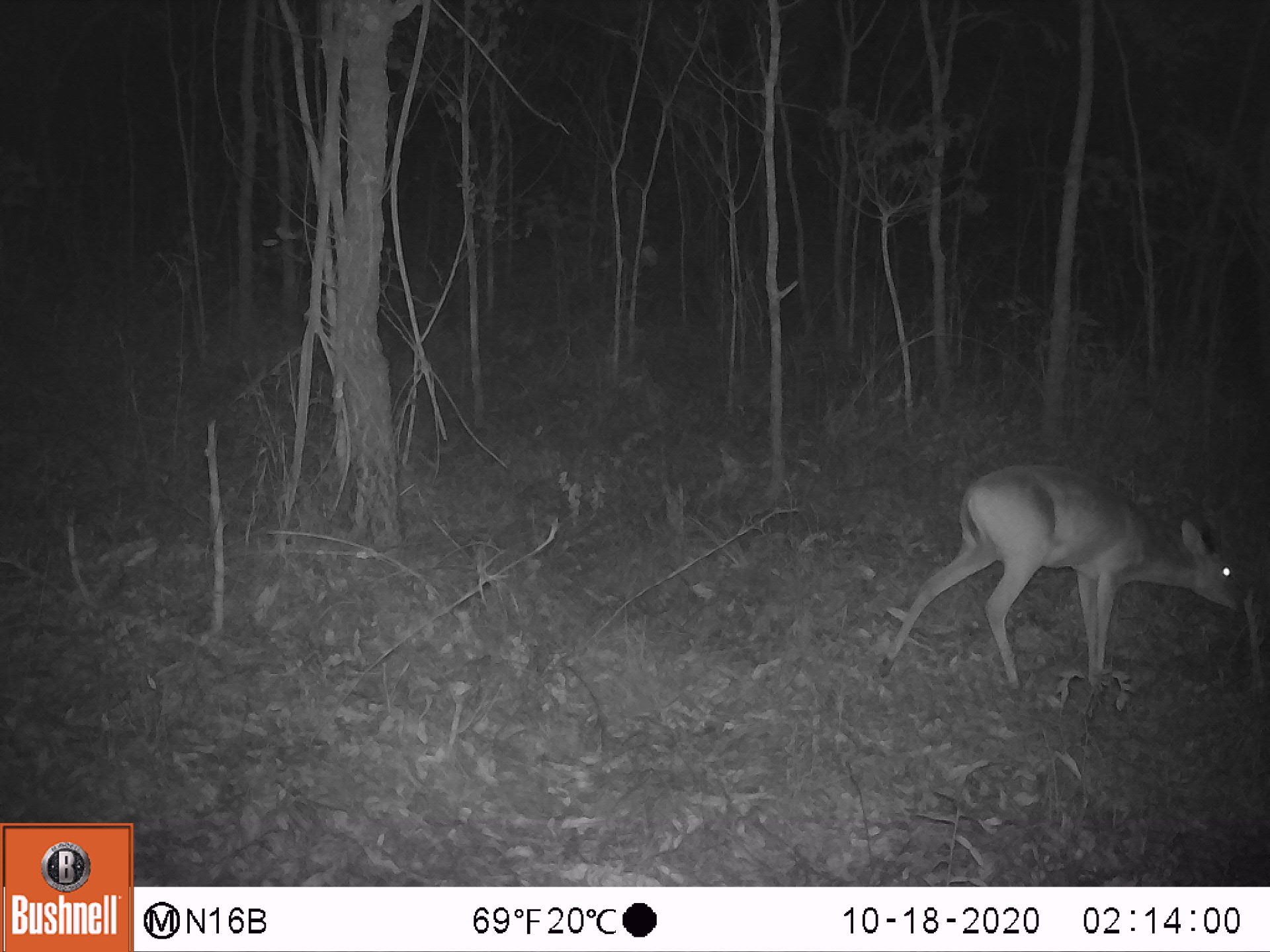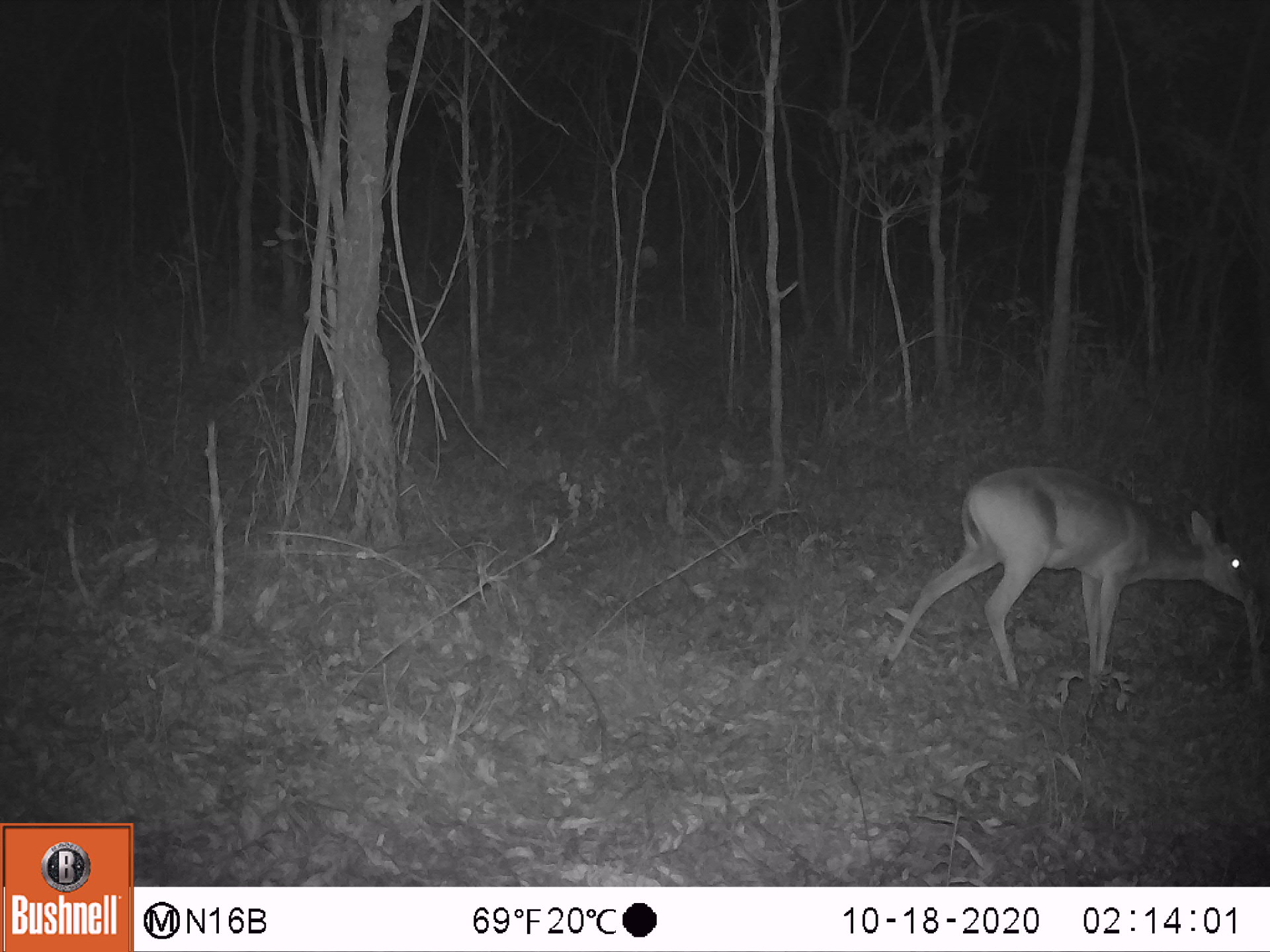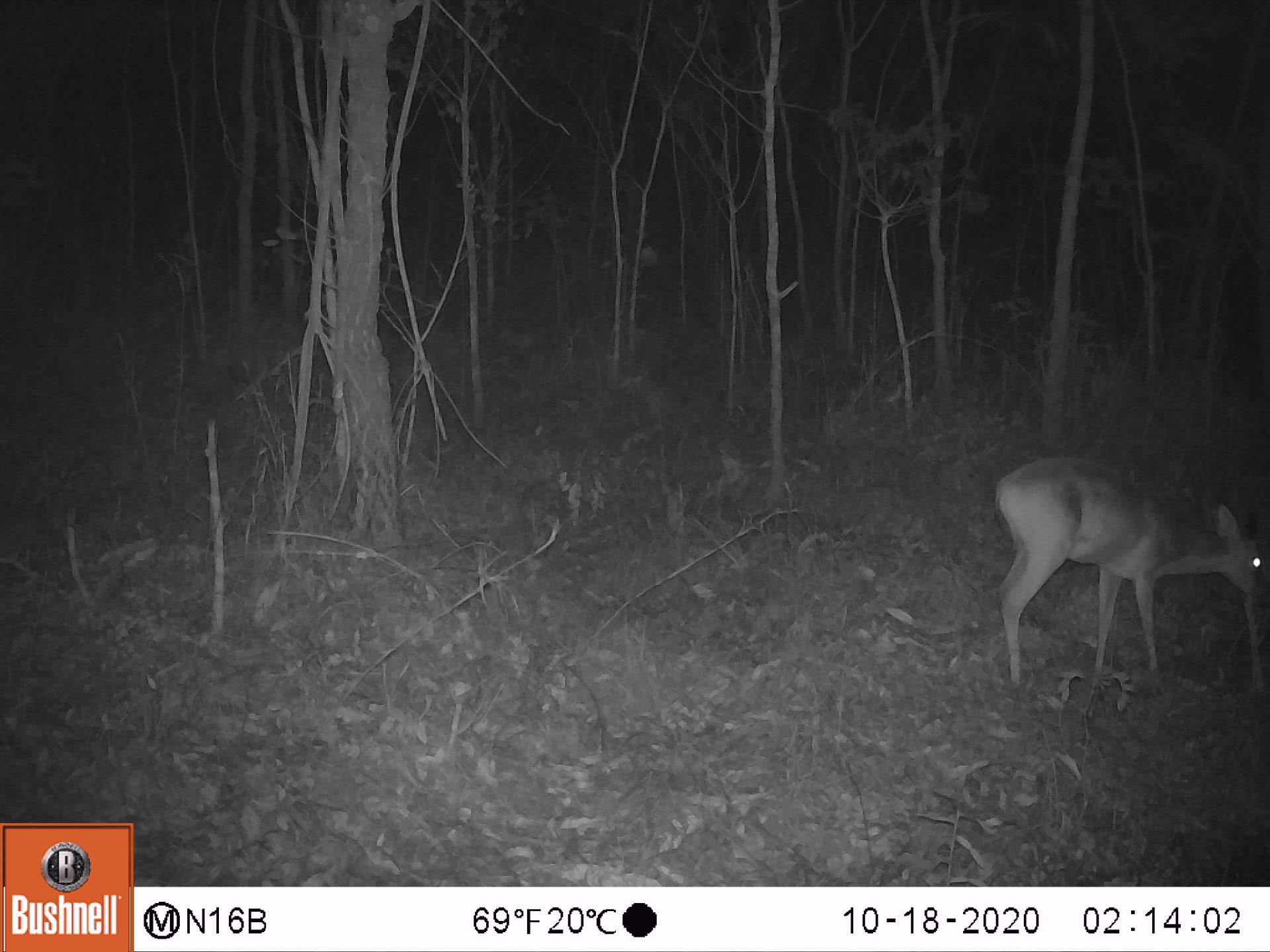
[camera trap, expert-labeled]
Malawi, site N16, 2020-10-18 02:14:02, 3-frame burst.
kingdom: Animalia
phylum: Chordata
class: Mammalia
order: Artiodactyla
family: Bovidae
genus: Sylvicapra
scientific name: Sylvicapra grimmia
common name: common duiker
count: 1